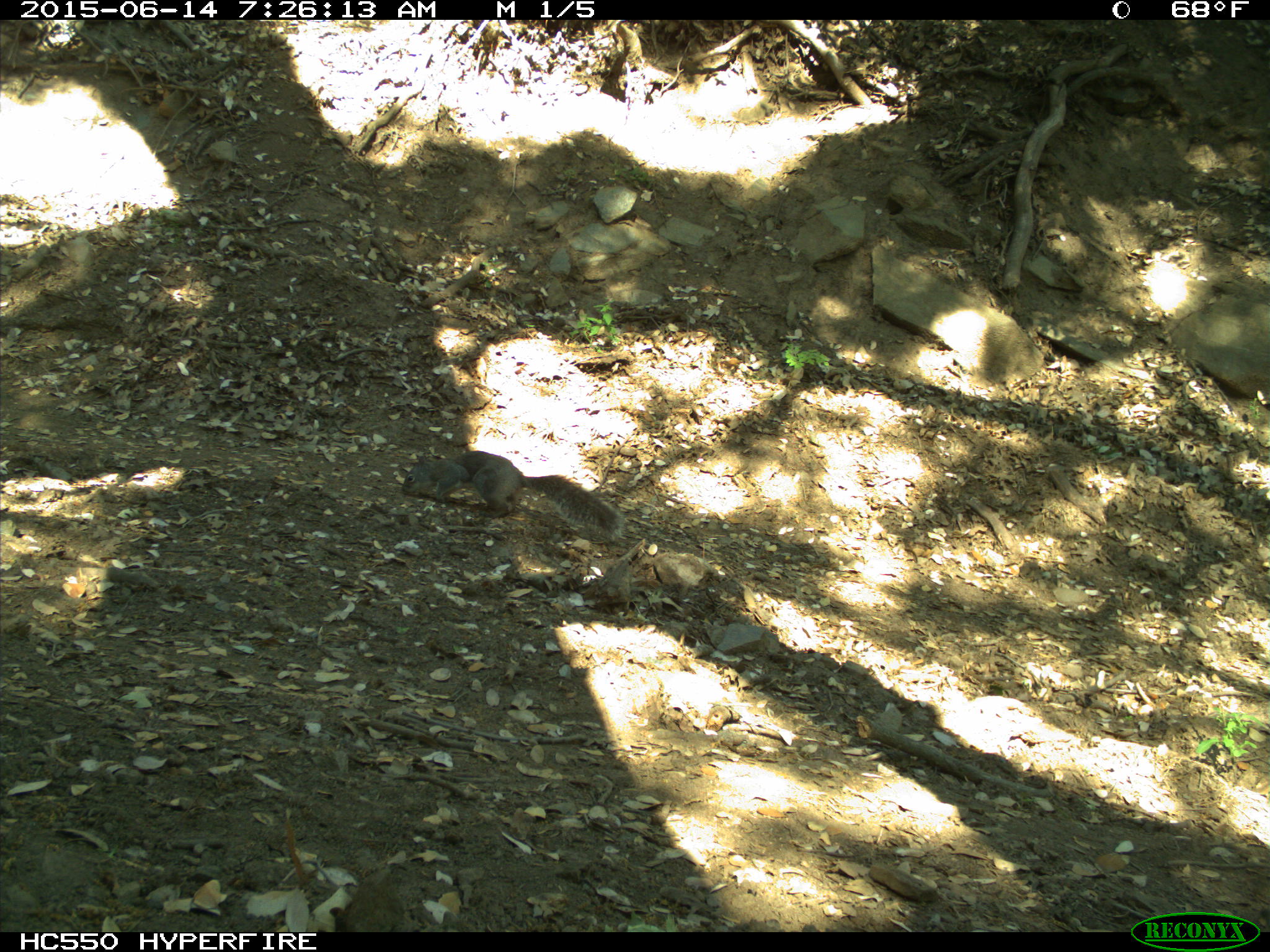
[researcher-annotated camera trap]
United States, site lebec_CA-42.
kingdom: Animalia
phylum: Chordata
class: Mammalia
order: Rodentia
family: Sciuridae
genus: Sciurus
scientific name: Sciurus carolinensis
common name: eastern gray squirrel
Sciurus carolinensis (eastern gray squirrel).